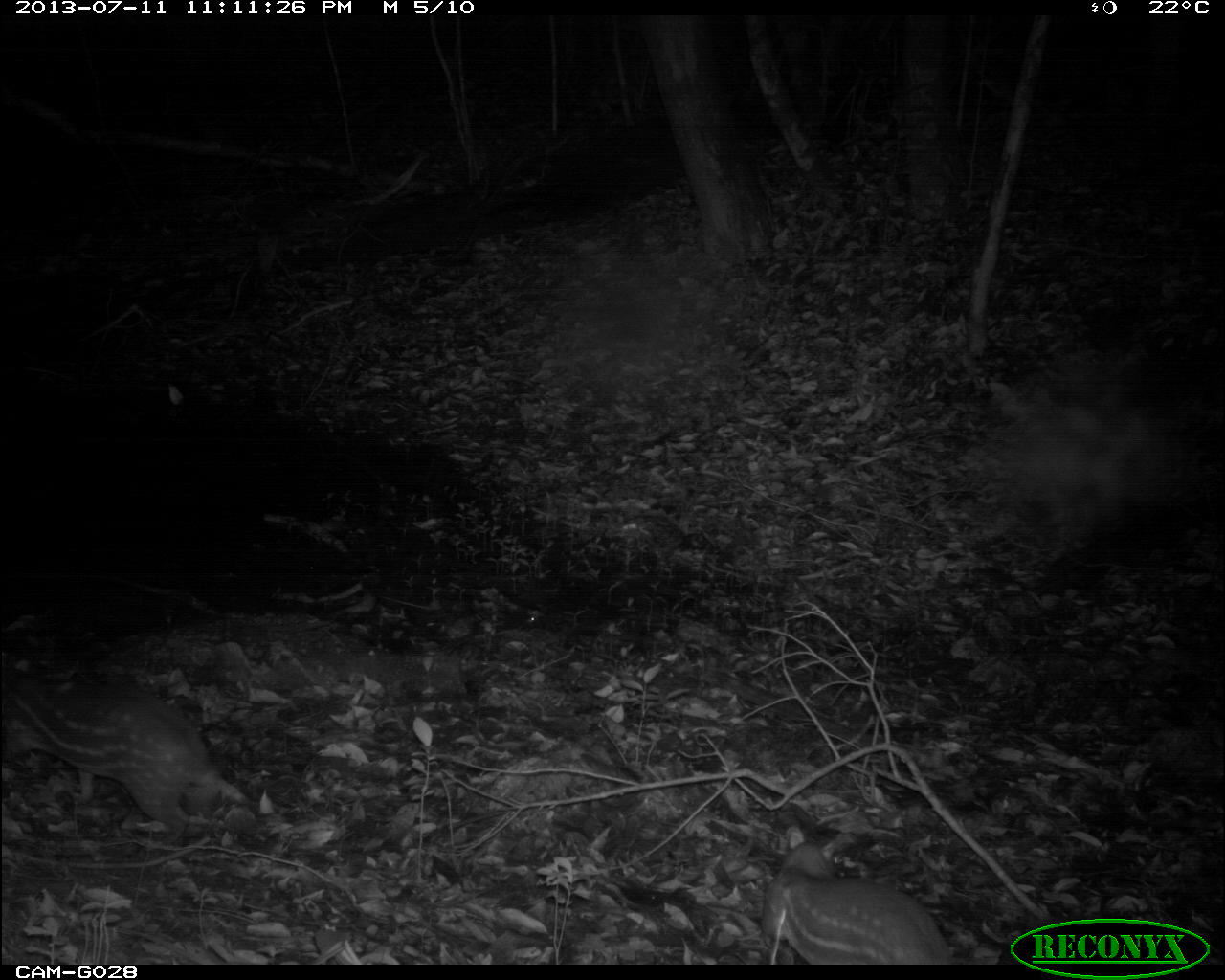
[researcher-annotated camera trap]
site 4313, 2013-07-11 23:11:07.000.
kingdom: Animalia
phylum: Chordata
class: Mammalia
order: Rodentia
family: Cuniculidae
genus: Cuniculus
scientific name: Cuniculus paca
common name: lowland paca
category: agouti paca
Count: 2.